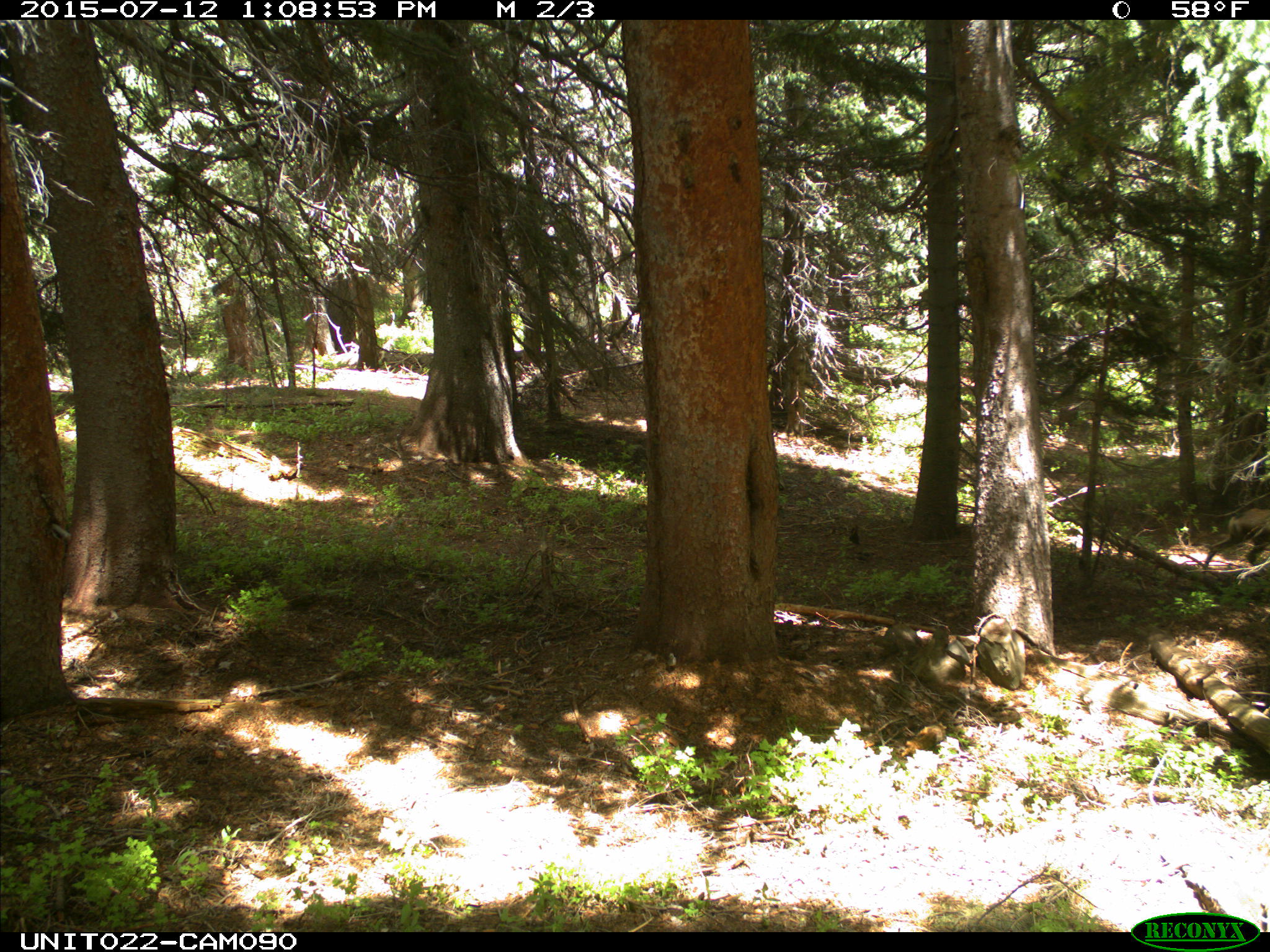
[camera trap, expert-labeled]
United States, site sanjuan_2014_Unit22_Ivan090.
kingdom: Animalia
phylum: Chordata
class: Mammalia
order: Artiodactyla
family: Cervidae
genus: Odocoileus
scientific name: Odocoileus hemionus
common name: mule deer